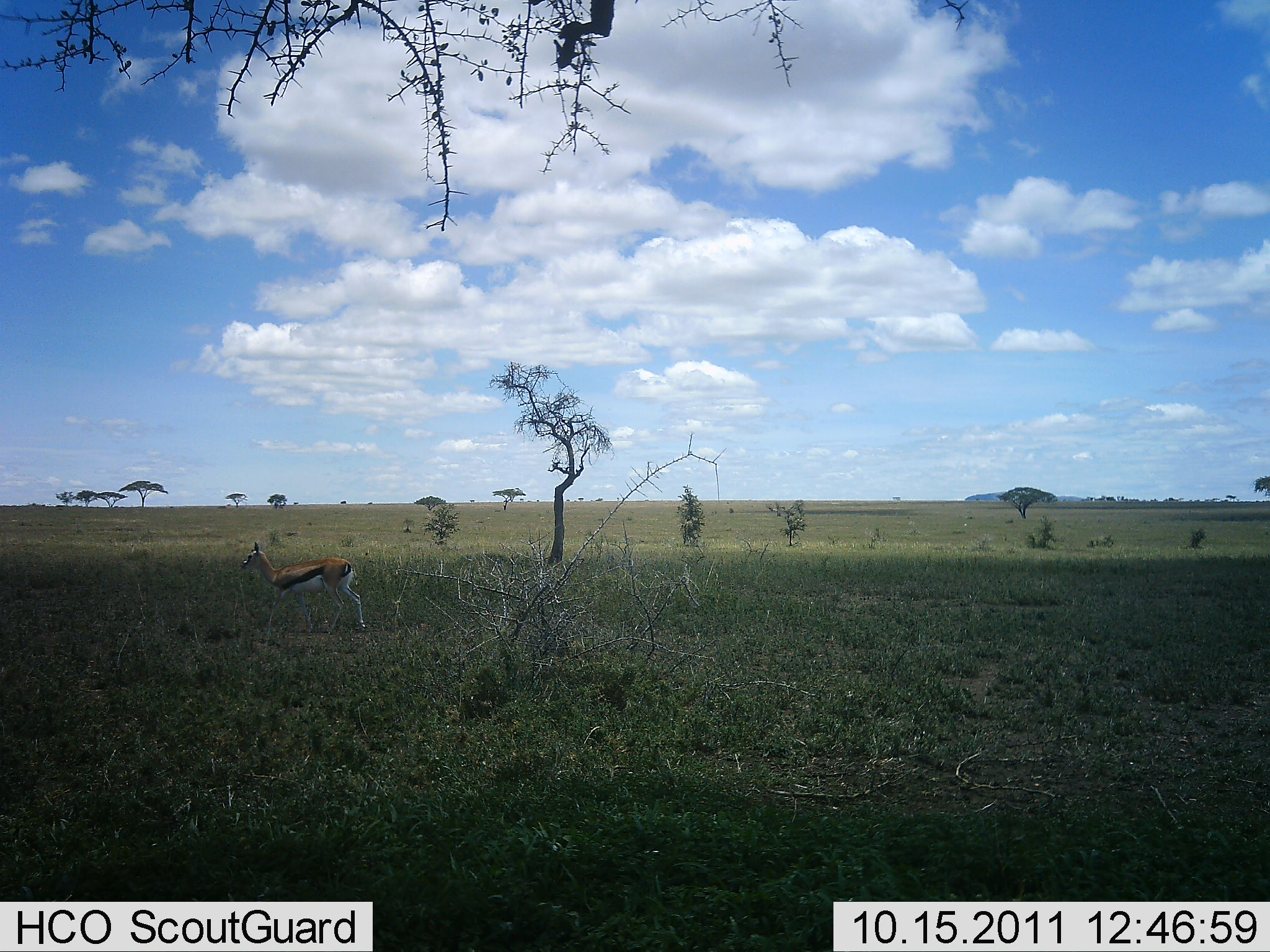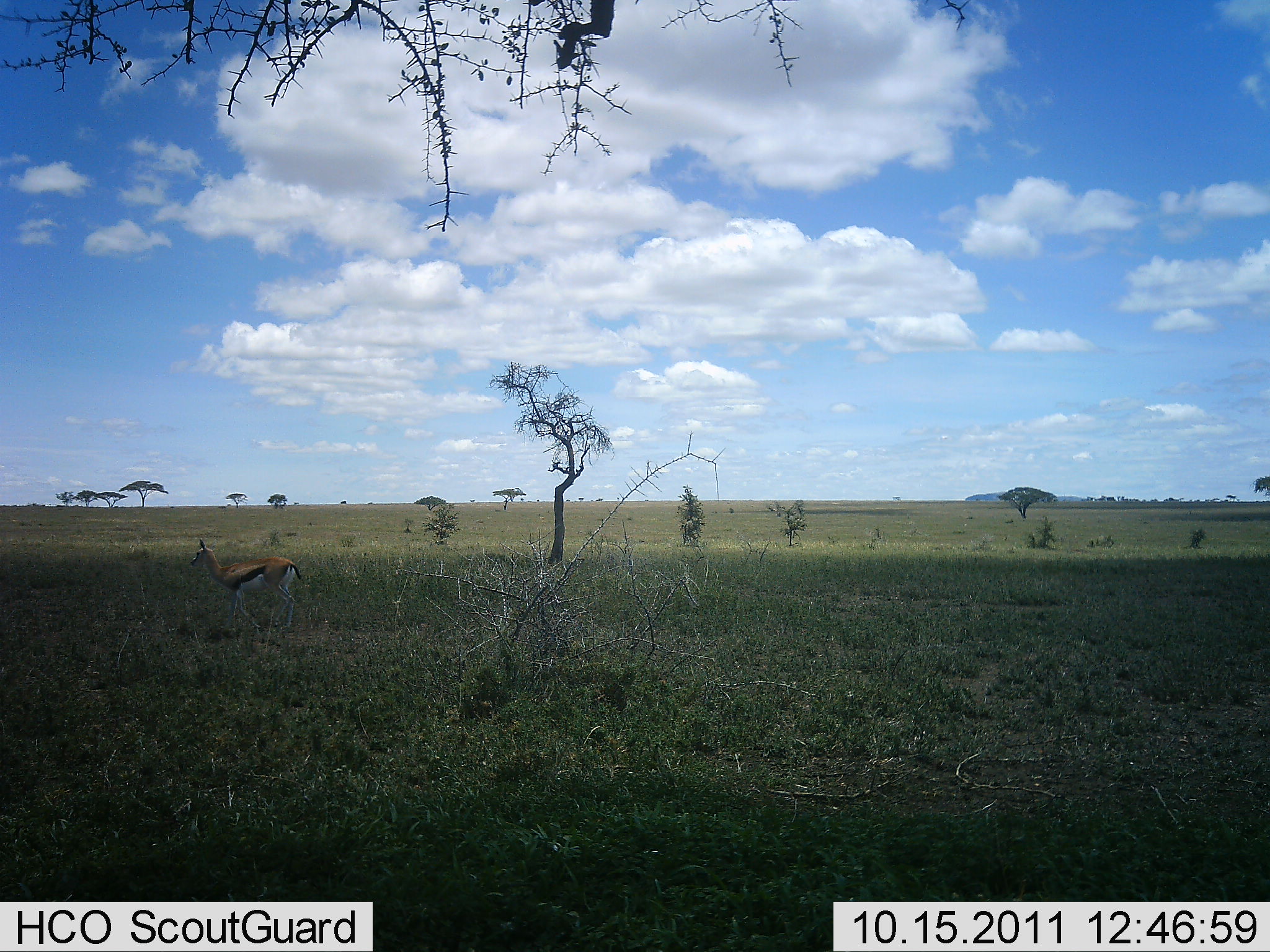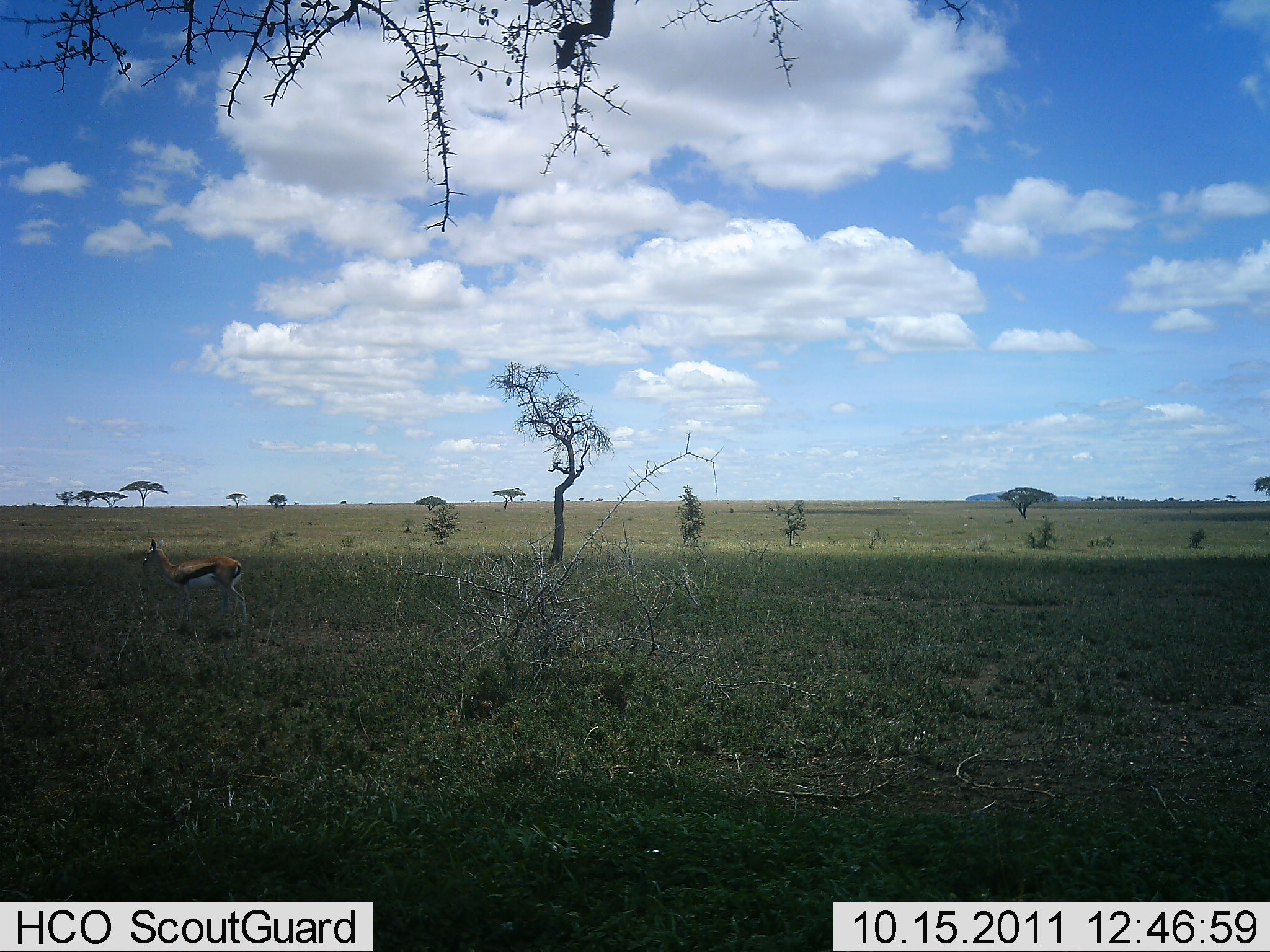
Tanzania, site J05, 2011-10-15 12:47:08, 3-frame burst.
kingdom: Animalia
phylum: Chordata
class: Mammalia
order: Artiodactyla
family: Bovidae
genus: Eudorcas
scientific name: Eudorcas thomsonii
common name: thomson's gazelle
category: gazellethomsons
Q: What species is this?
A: Gazellethomsons (thomson's gazelle) (Eudorcas thomsonii).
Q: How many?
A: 1.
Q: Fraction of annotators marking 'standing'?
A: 6%.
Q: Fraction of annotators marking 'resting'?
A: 0%.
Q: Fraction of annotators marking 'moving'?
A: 94%.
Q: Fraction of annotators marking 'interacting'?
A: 0%.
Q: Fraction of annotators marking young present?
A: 0%.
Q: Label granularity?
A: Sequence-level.